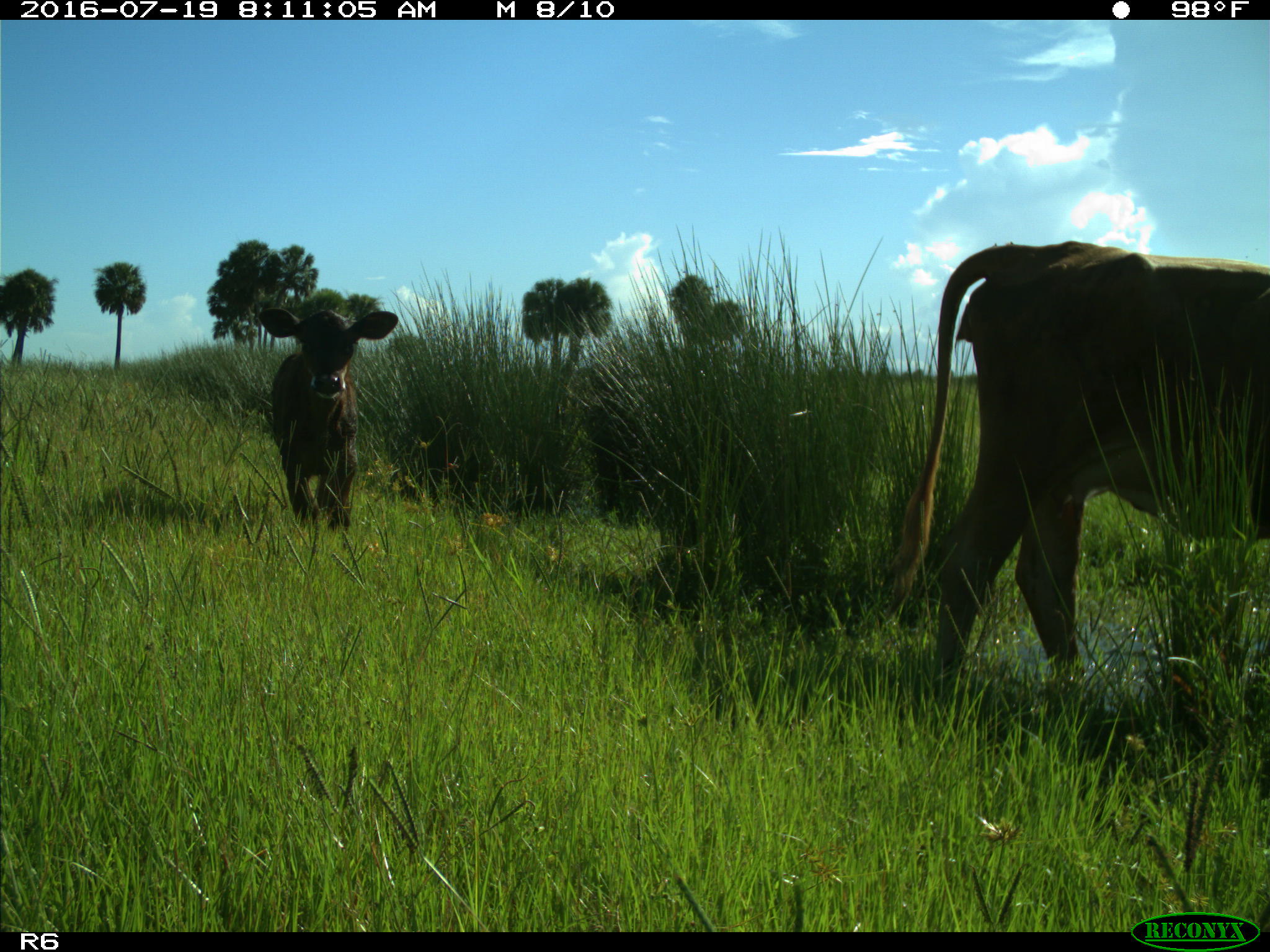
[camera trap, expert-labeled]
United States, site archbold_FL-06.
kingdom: Animalia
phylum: Chordata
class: Mammalia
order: Artiodactyla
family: Bovidae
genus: Bos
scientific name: Bos taurus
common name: domestic cow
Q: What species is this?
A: Bos taurus (domestic cow).